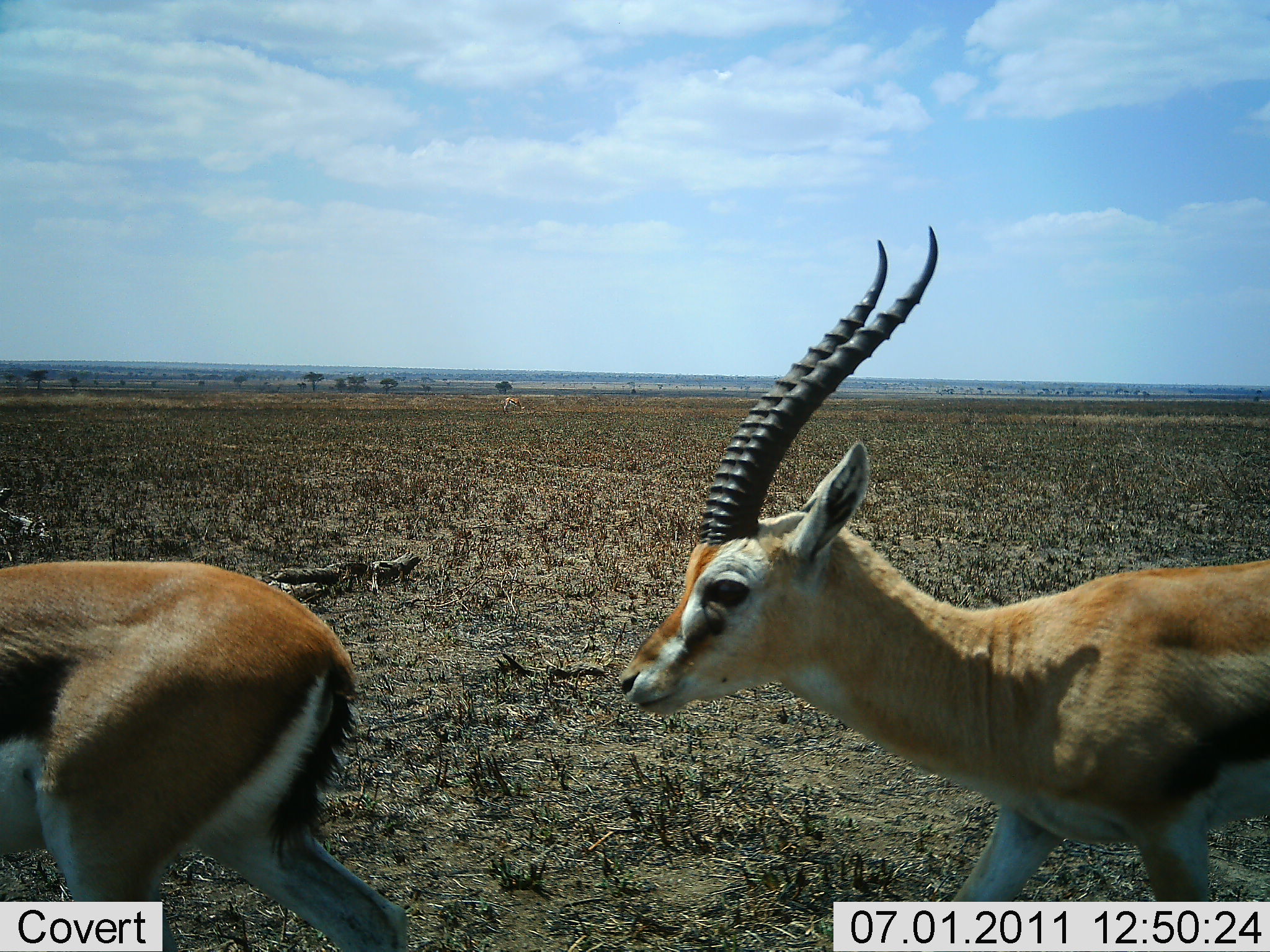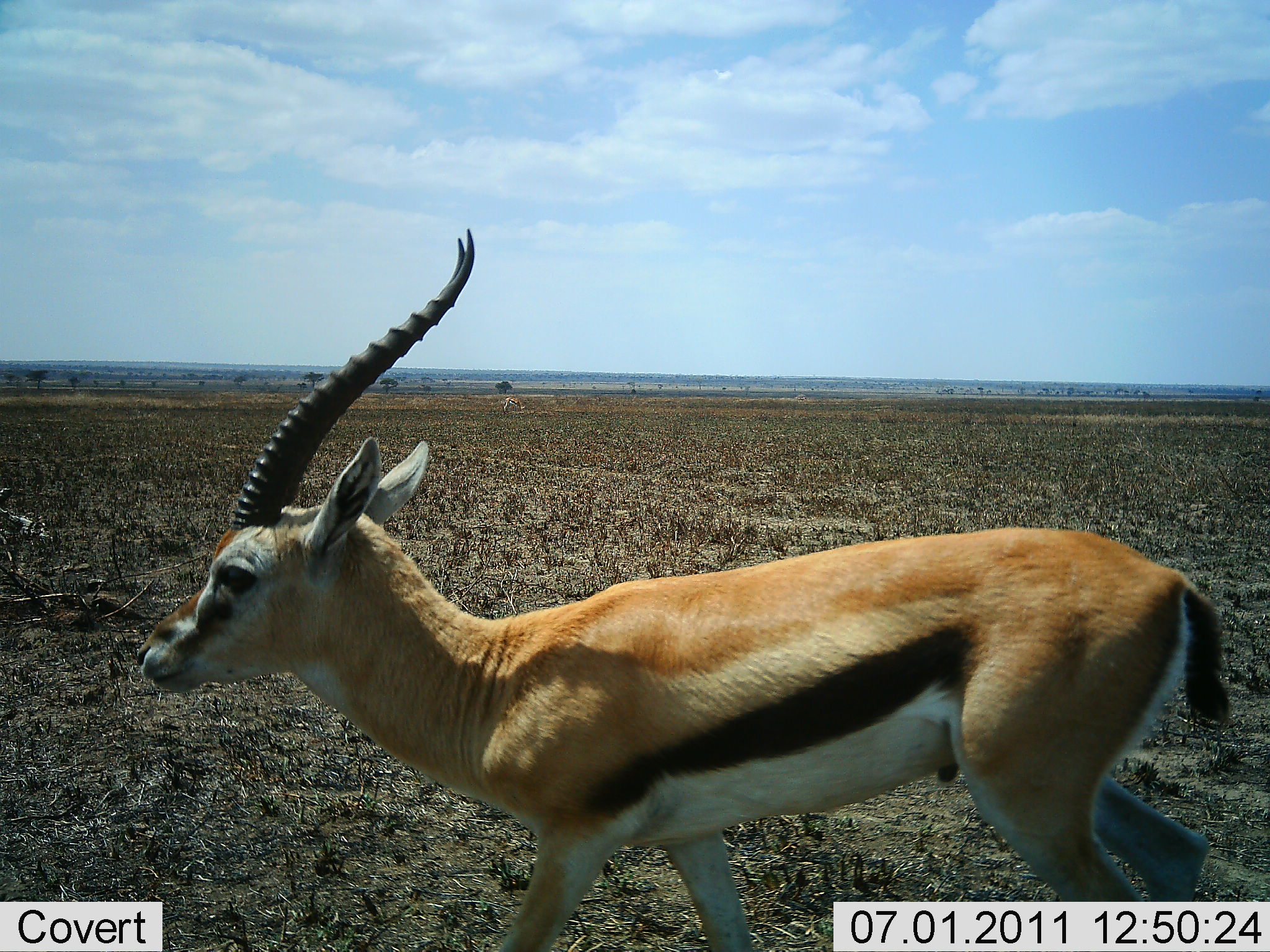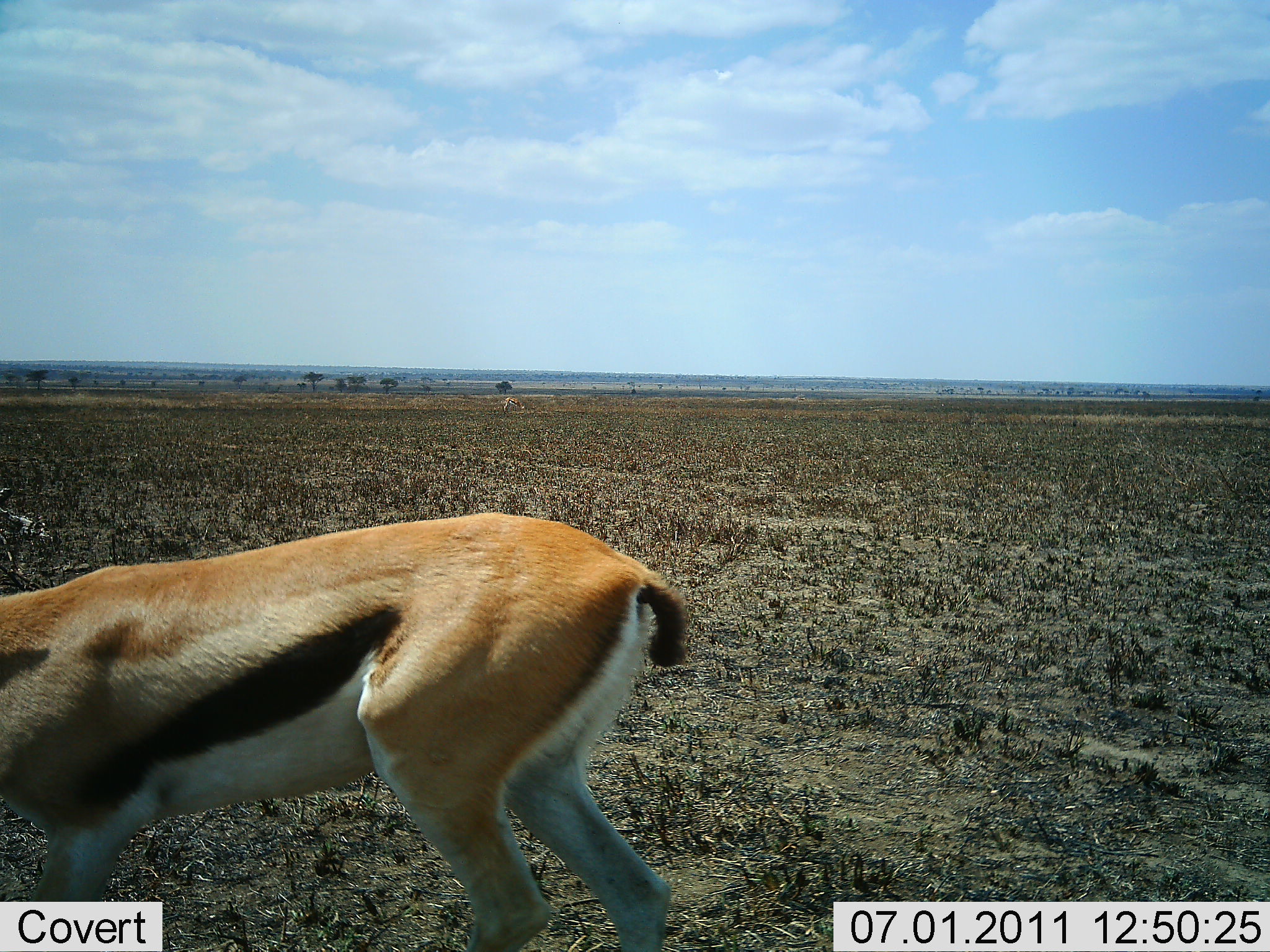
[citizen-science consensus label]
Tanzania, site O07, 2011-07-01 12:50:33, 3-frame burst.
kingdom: Animalia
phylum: Chordata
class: Mammalia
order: Artiodactyla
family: Bovidae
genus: Eudorcas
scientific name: Eudorcas thomsonii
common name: thomson's gazelle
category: gazellethomsons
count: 2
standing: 8%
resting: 0%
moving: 92%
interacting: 0%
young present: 0%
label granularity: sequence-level